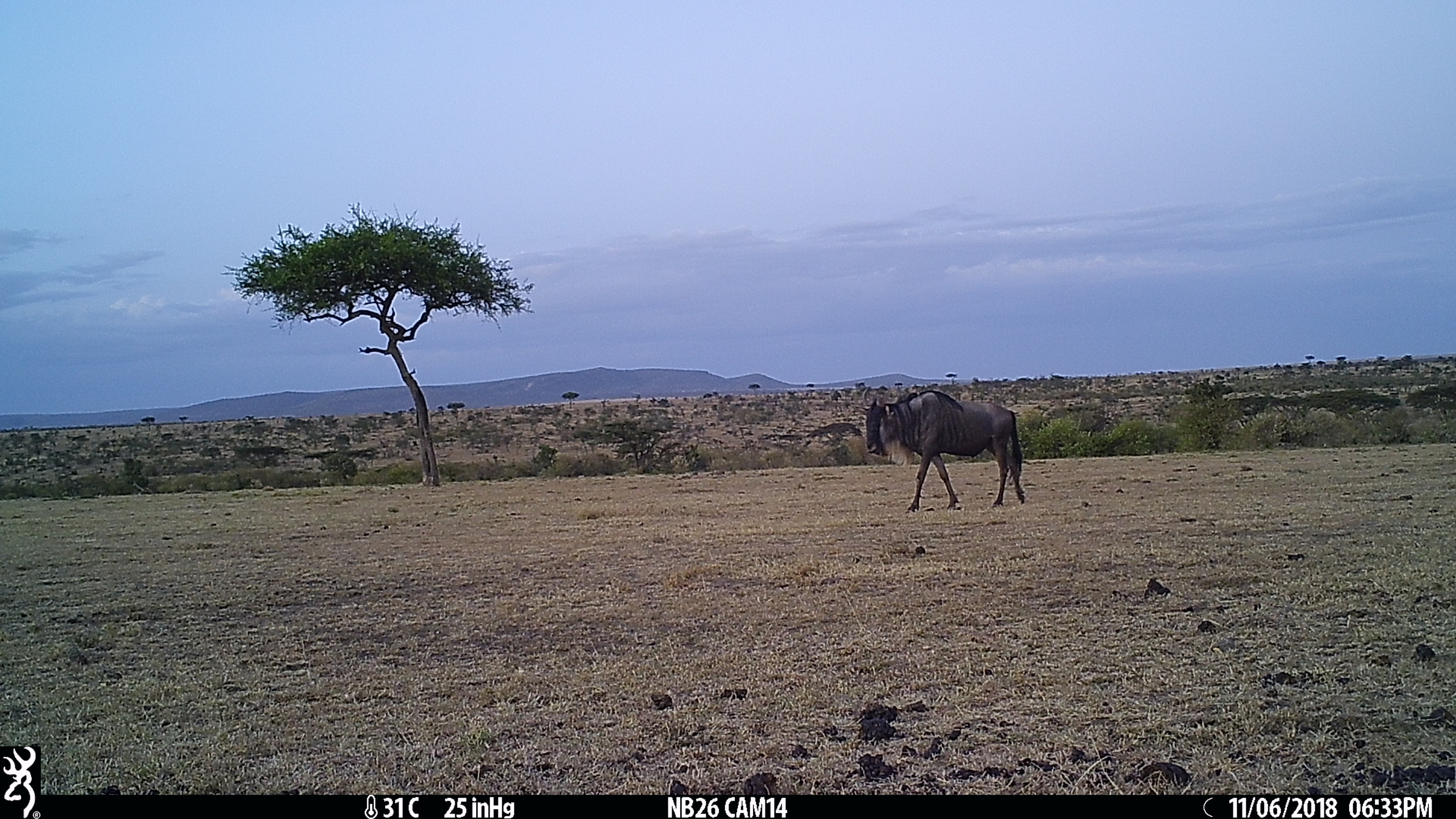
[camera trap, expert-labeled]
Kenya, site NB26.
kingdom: Animalia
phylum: Chordata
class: Mammalia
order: Artiodactyla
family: Bovidae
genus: Connochaetes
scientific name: Connochaetes taurinus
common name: blue wildebeest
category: wildebeest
Wildebeest (blue wildebeest) (Connochaetes taurinus).